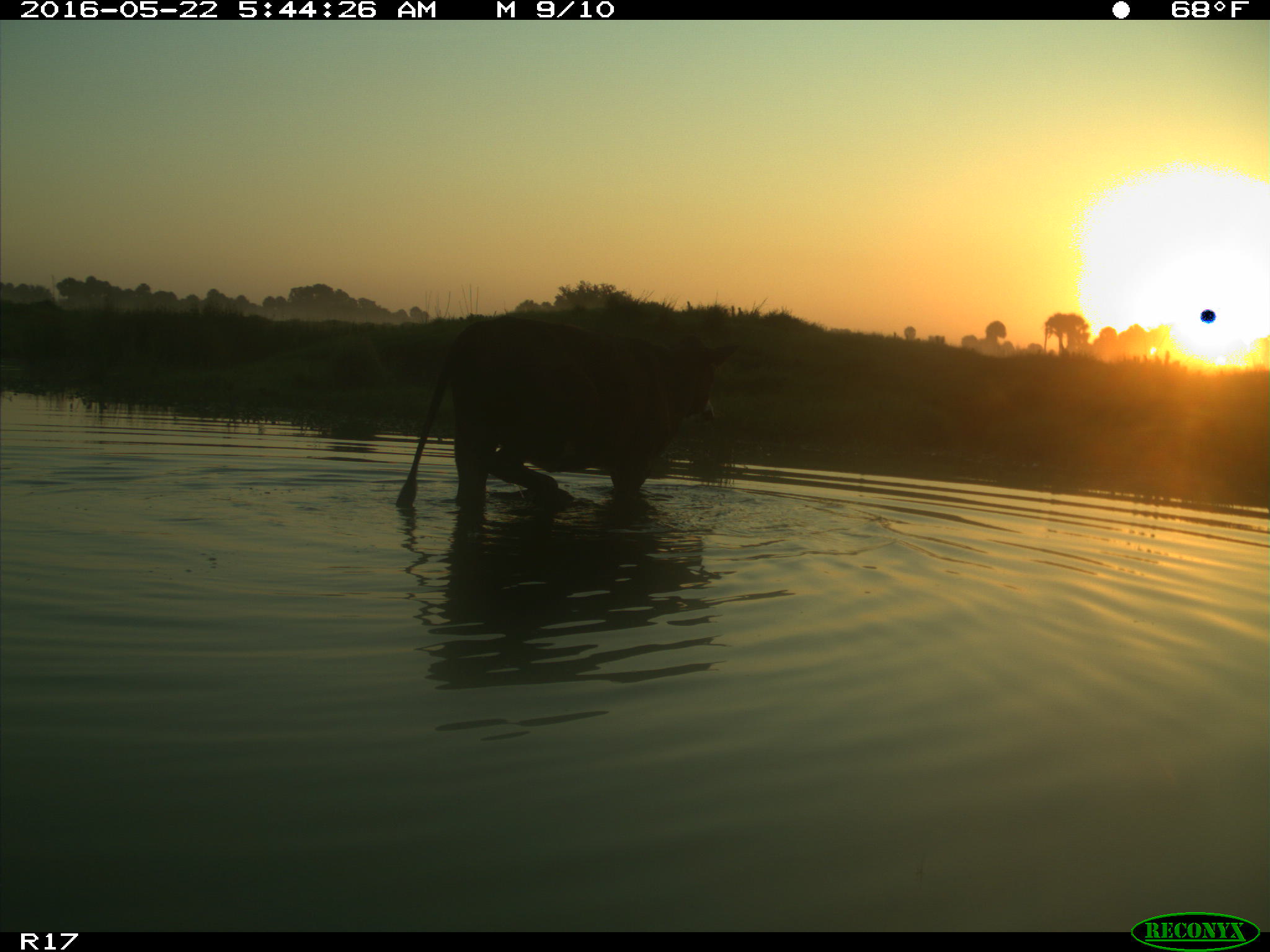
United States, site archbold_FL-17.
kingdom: Animalia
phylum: Chordata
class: Mammalia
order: Artiodactyla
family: Bovidae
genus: Bos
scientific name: Bos taurus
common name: domestic cow